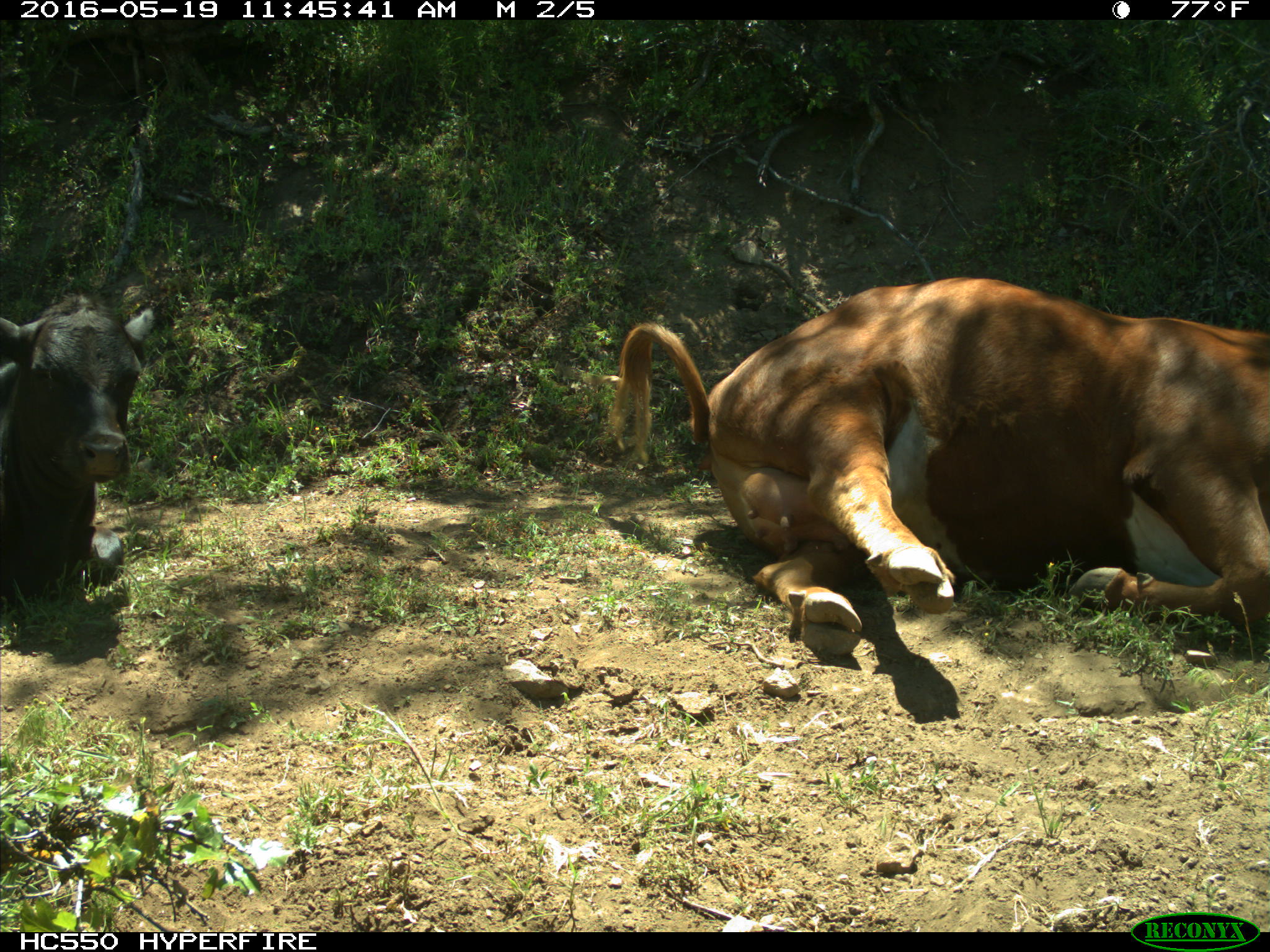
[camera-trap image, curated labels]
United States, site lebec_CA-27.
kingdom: Animalia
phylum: Chordata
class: Mammalia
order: Artiodactyla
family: Bovidae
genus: Bos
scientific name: Bos taurus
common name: domestic cow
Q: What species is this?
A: Bos taurus (domestic cow).